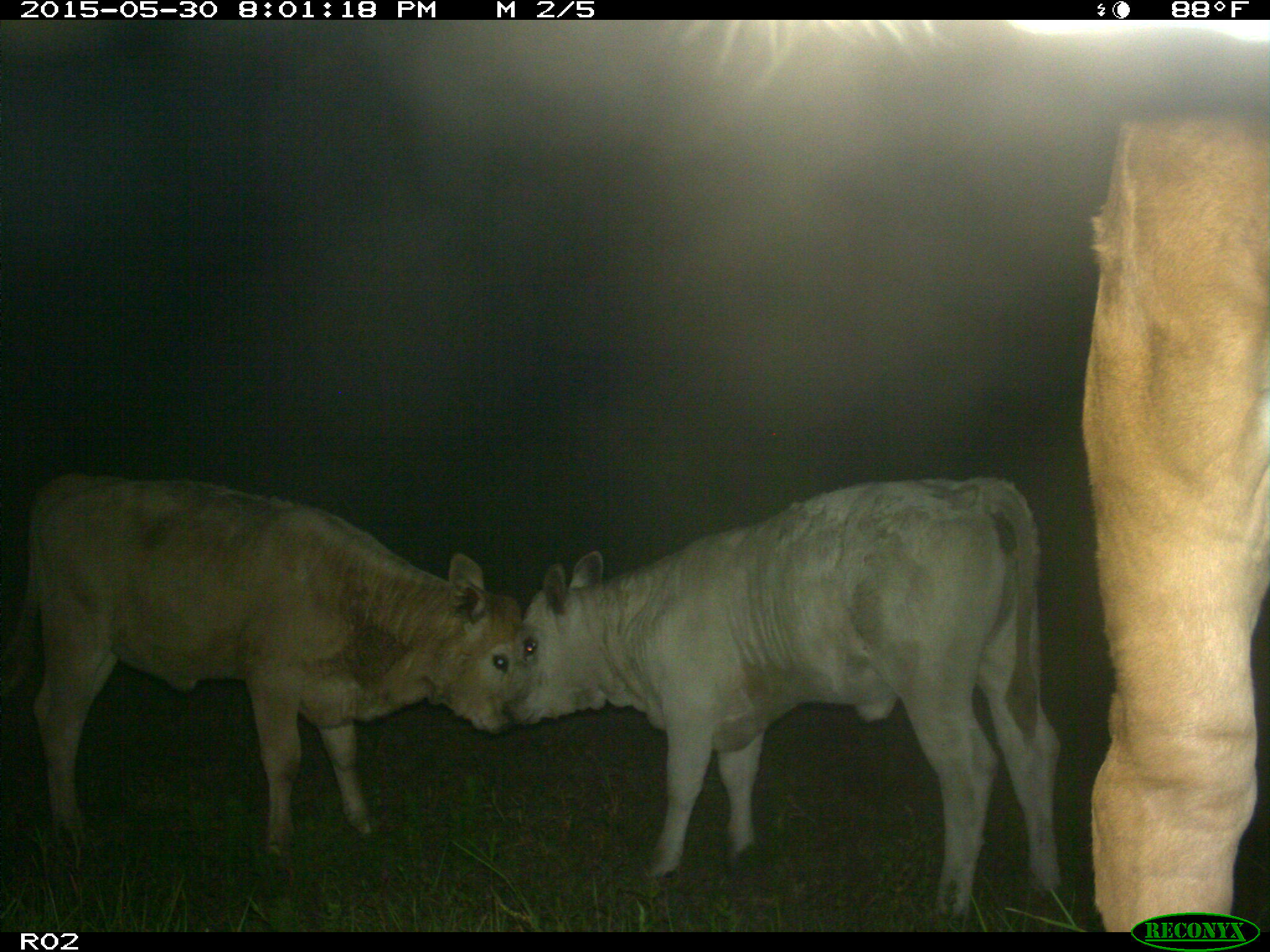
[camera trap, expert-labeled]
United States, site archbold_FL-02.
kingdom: Animalia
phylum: Chordata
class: Mammalia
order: Artiodactyla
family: Bovidae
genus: Bos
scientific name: Bos taurus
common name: domestic cow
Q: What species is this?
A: Bos taurus (domestic cow).